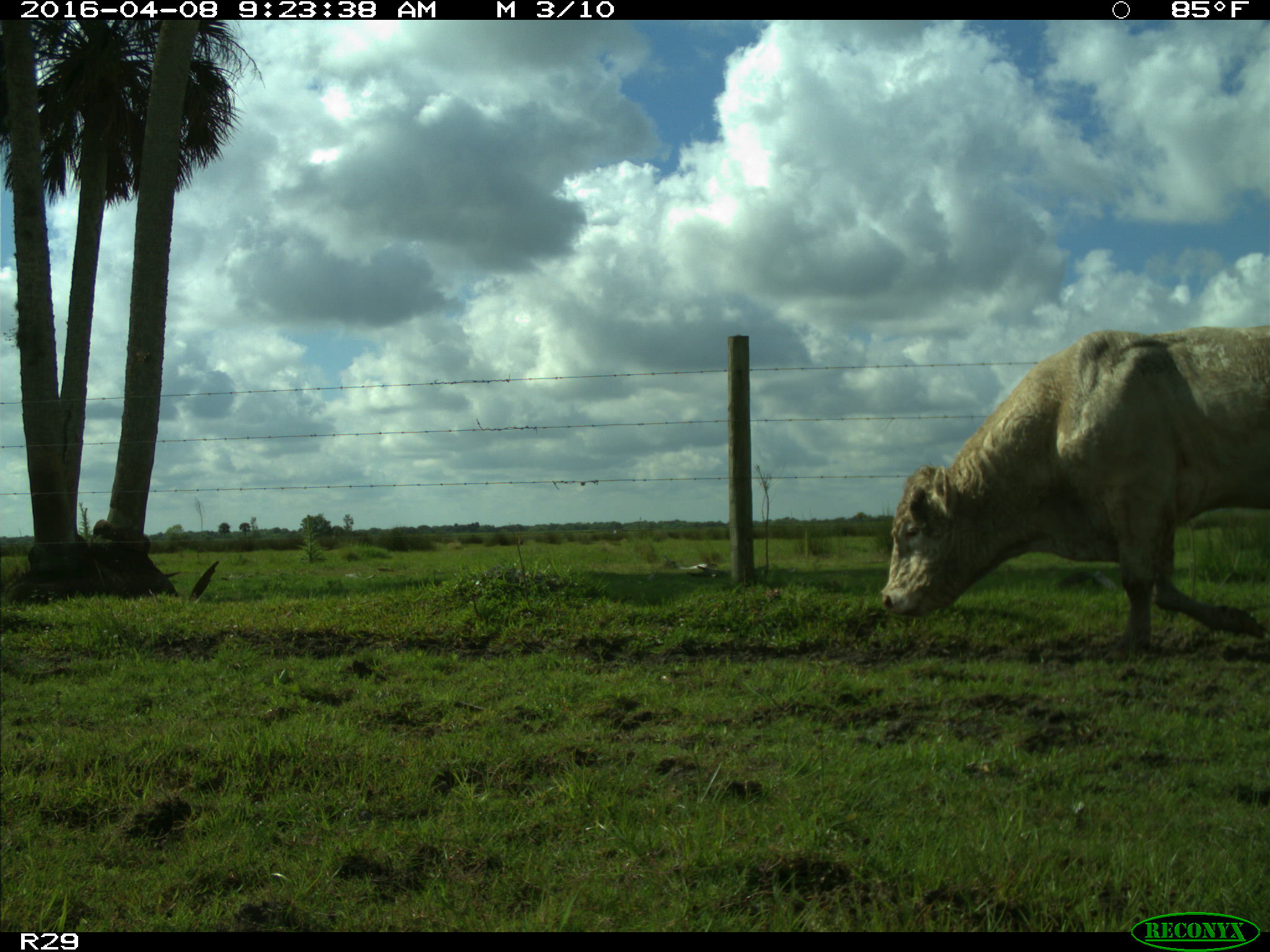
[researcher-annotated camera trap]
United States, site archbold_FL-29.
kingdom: Animalia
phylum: Chordata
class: Mammalia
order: Artiodactyla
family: Bovidae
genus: Bos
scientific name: Bos taurus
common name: domestic cow